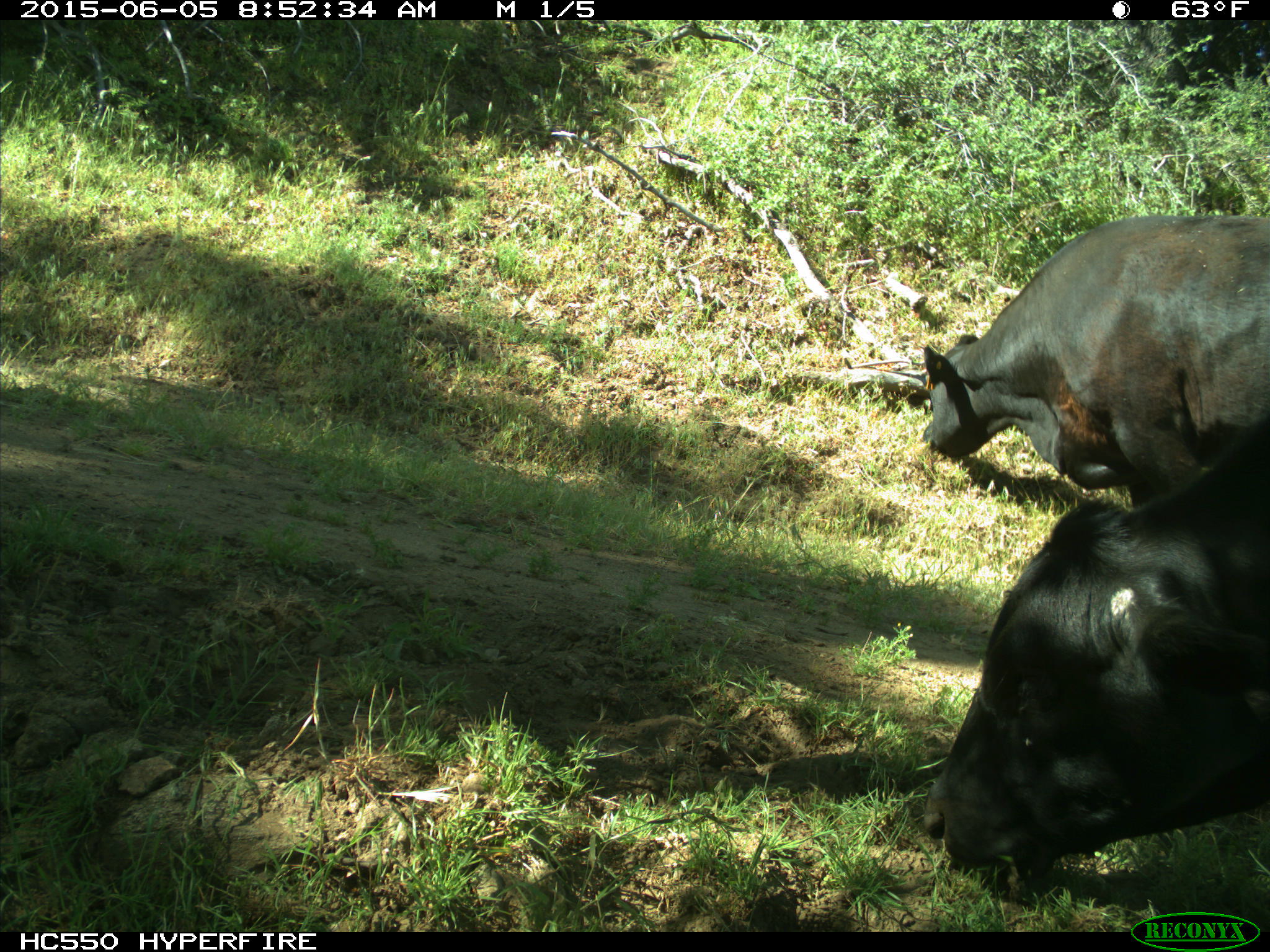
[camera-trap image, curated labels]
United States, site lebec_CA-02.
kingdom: Animalia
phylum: Chordata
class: Mammalia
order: Artiodactyla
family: Bovidae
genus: Bos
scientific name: Bos taurus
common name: domestic cow